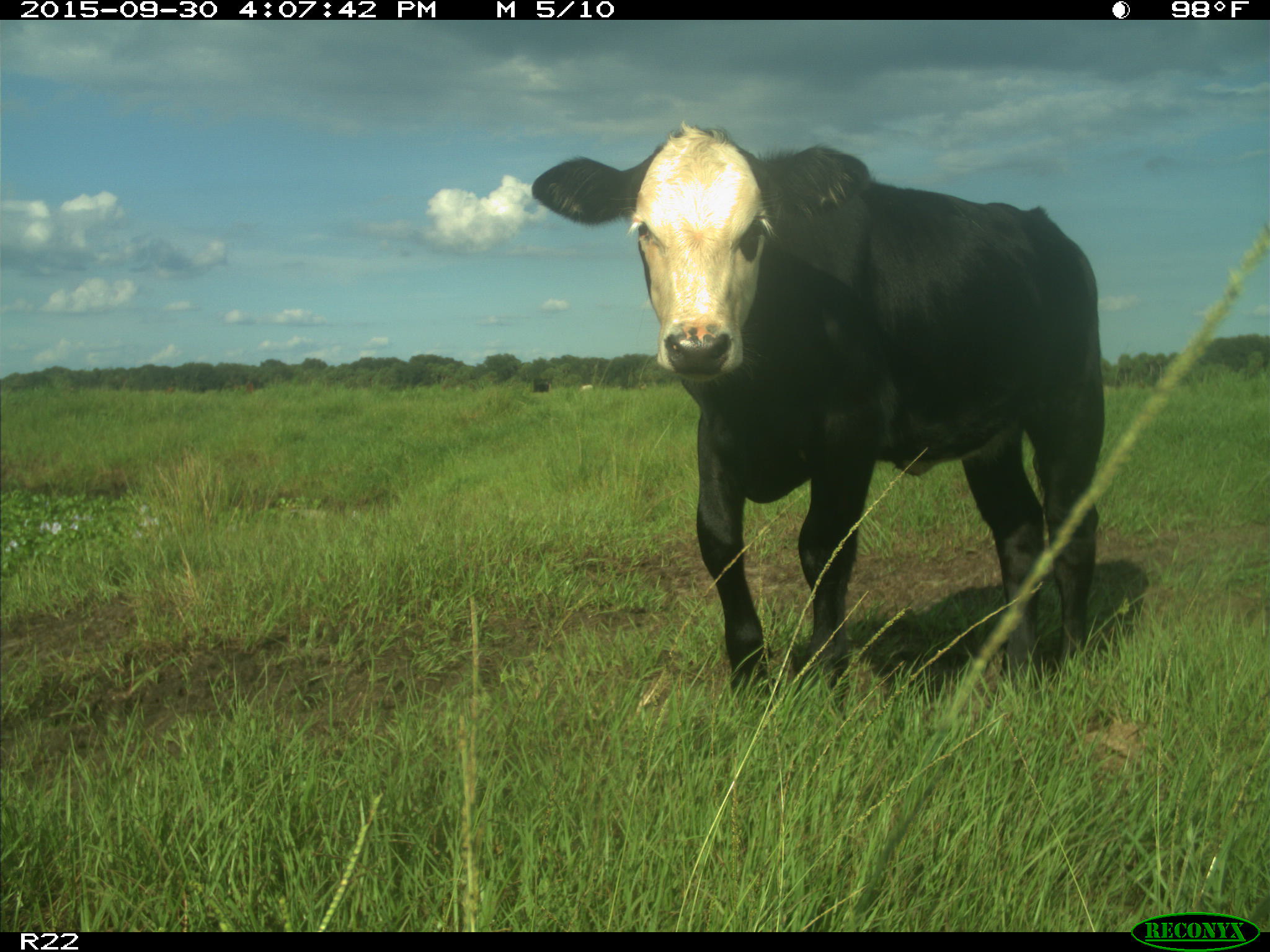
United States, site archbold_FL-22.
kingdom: Animalia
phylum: Chordata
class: Mammalia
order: Artiodactyla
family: Bovidae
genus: Bos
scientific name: Bos taurus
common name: domestic cow